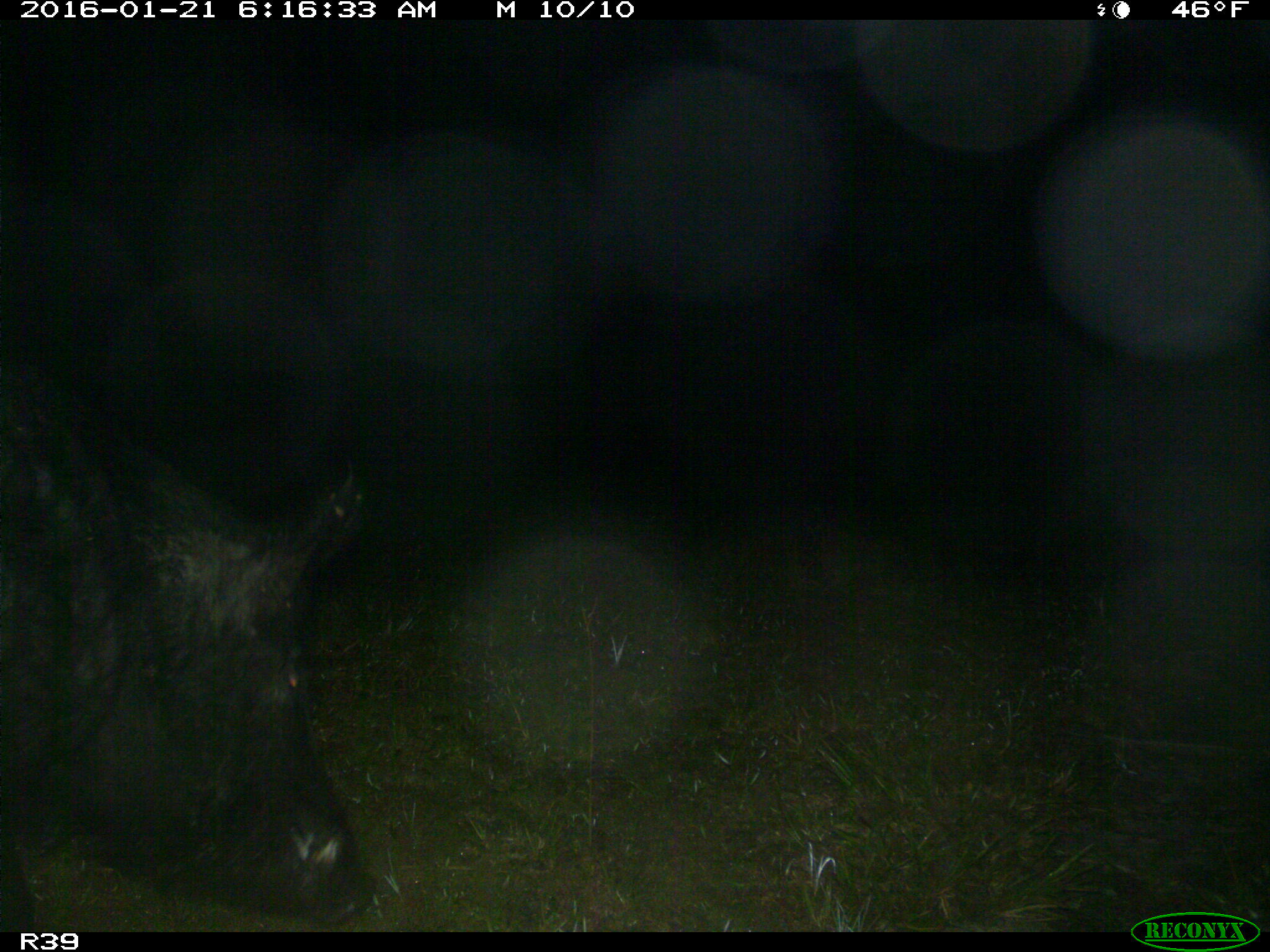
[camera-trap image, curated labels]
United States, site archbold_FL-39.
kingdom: Animalia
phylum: Chordata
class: Mammalia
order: Artiodactyla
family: Suidae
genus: Sus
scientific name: Sus scrofa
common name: wild boar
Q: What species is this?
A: Sus scrofa (wild boar).